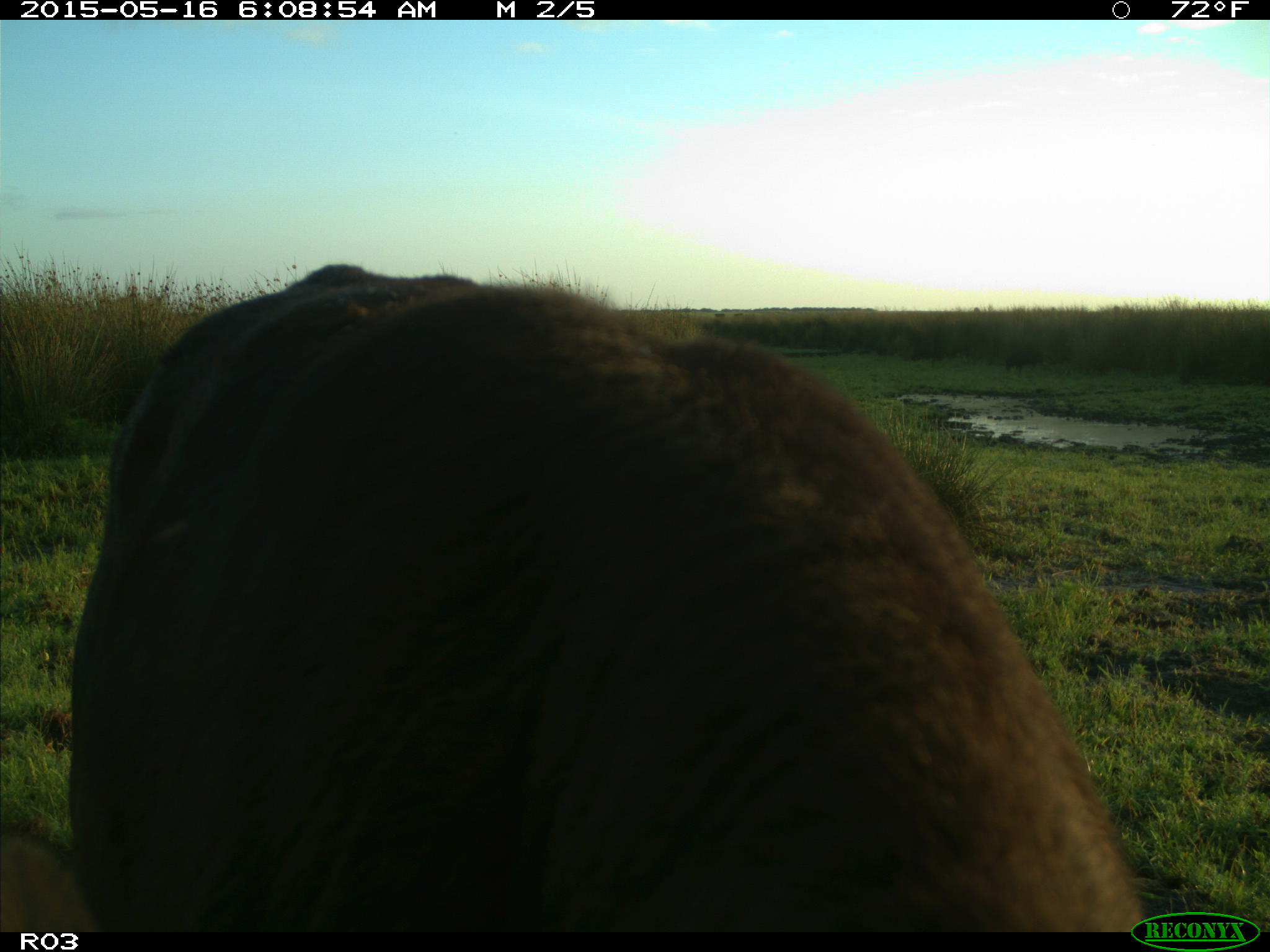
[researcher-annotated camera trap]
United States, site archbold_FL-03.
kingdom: Animalia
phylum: Chordata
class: Mammalia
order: Artiodactyla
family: Suidae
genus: Sus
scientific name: Sus scrofa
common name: wild boar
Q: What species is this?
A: Sus scrofa (wild boar).